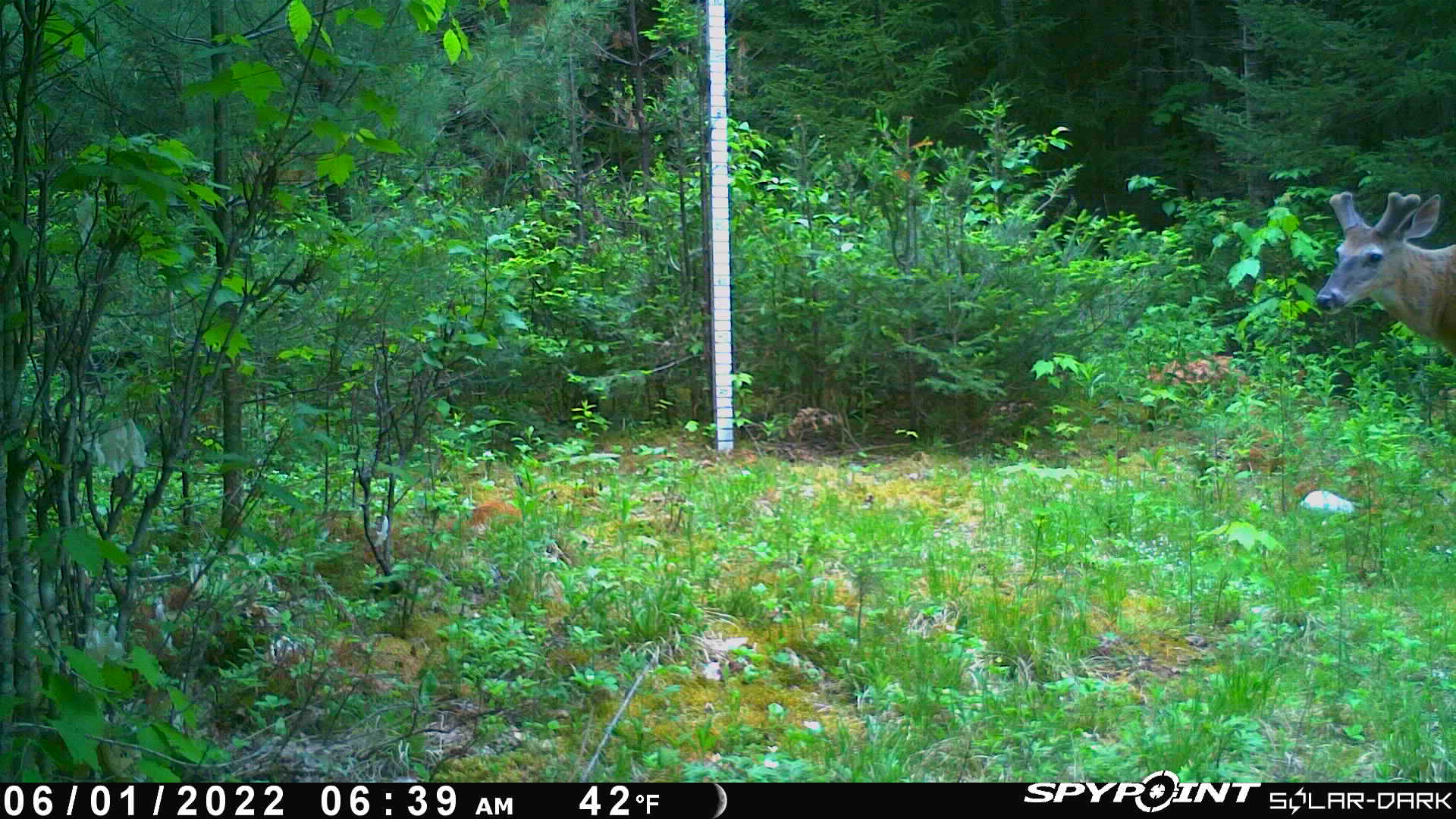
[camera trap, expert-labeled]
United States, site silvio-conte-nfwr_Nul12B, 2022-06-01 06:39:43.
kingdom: Animalia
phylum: Chordata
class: Mammalia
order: Artiodactyla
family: Cervidae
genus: Odocoileus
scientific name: Odocoileus virginianus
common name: white-tailed deer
White-tailed deer (Odocoileus virginianus).